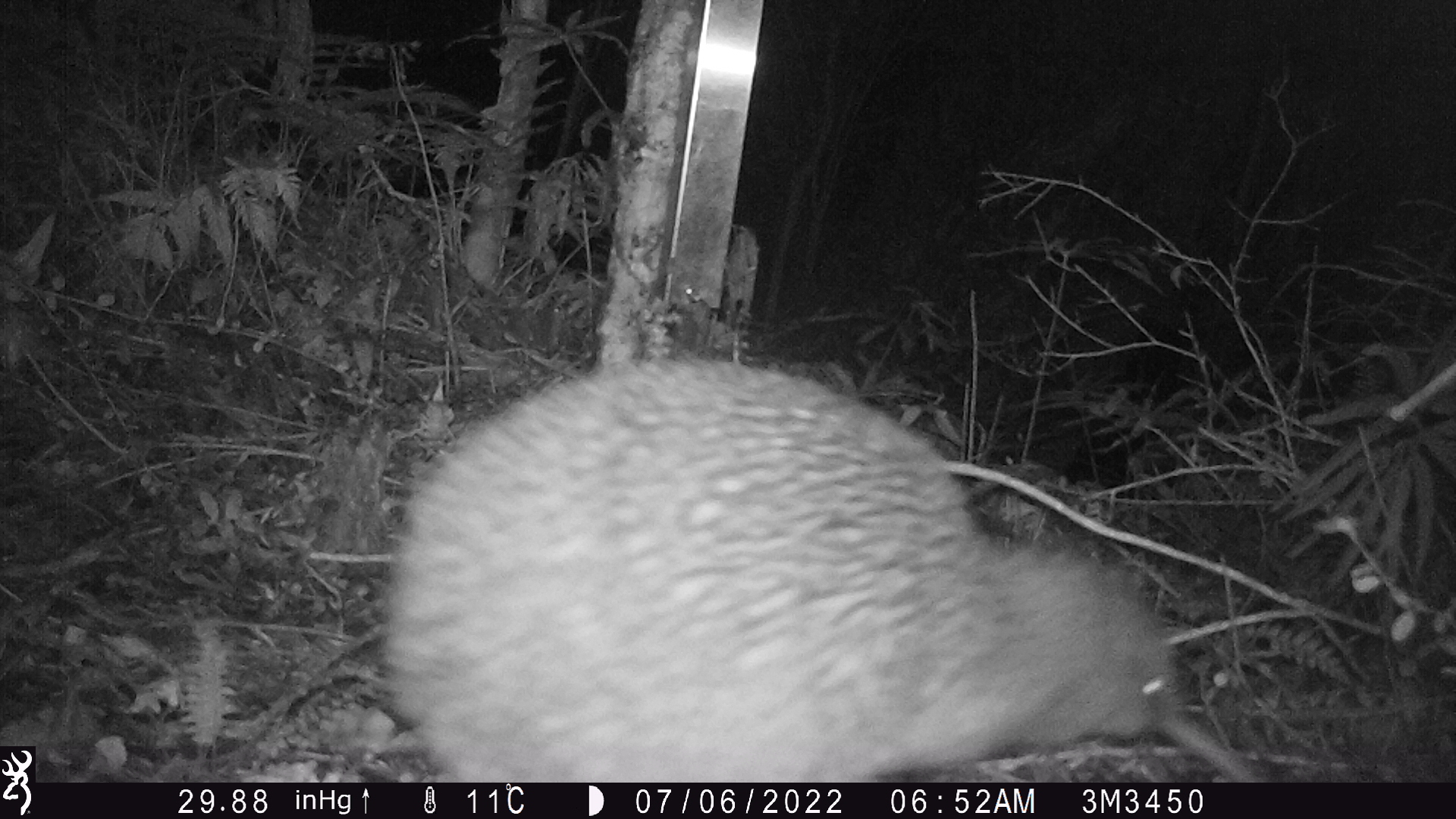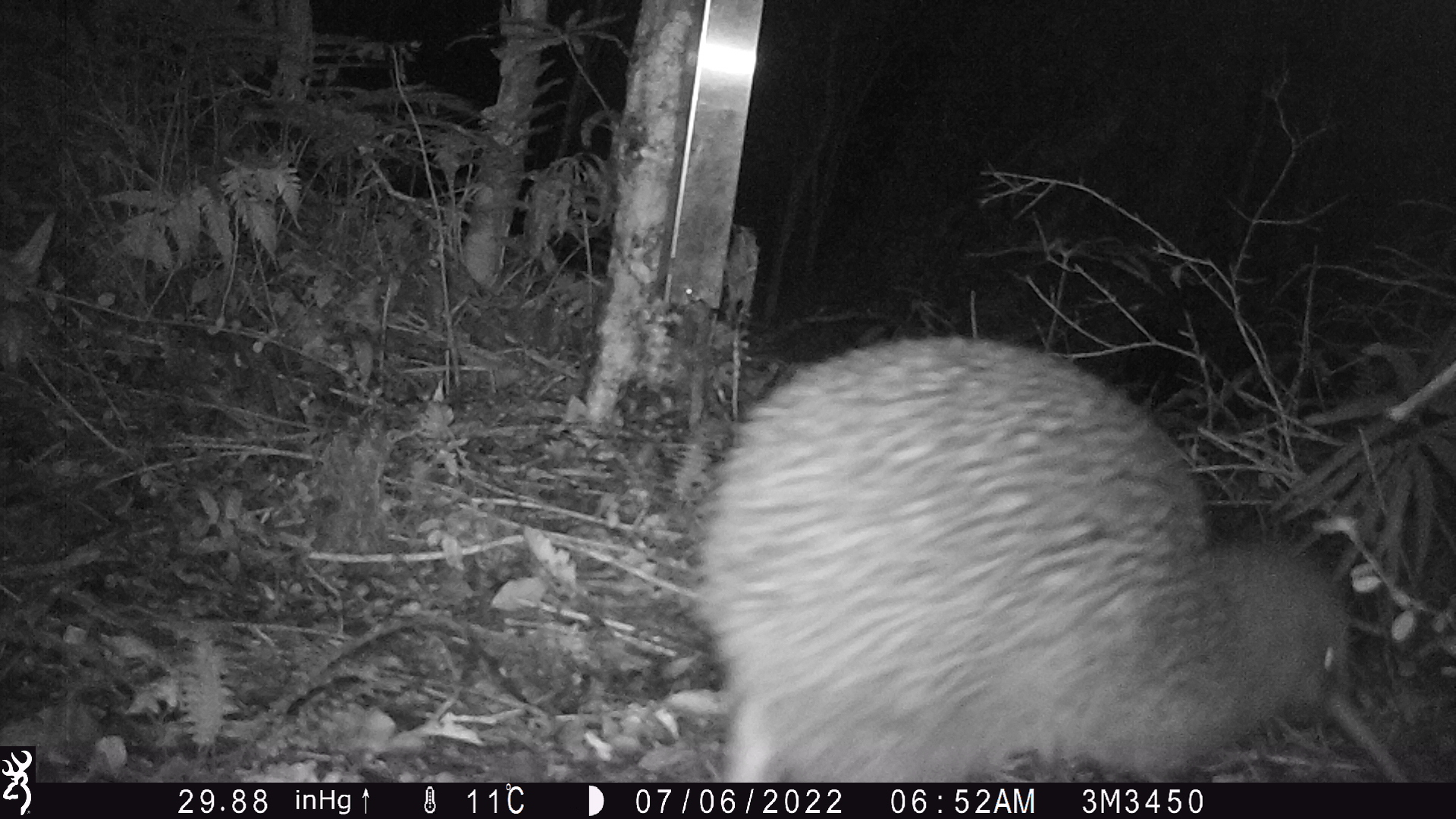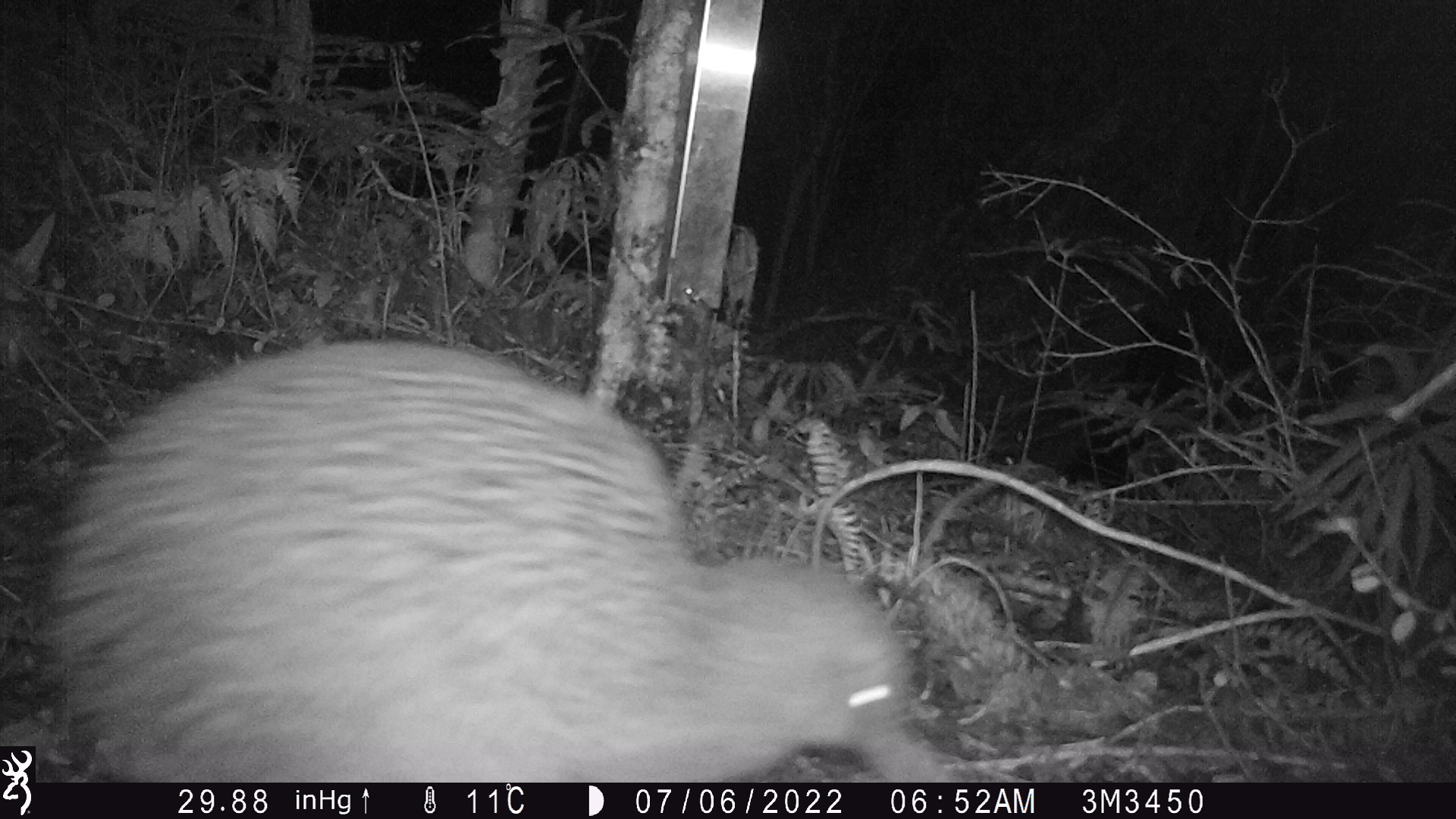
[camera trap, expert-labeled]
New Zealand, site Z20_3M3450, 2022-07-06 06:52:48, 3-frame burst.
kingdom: Animalia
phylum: Chordata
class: Aves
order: Apterygiformes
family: Apterygidae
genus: Apteryx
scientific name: Apteryx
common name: kiwi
Kiwi (Apteryx).